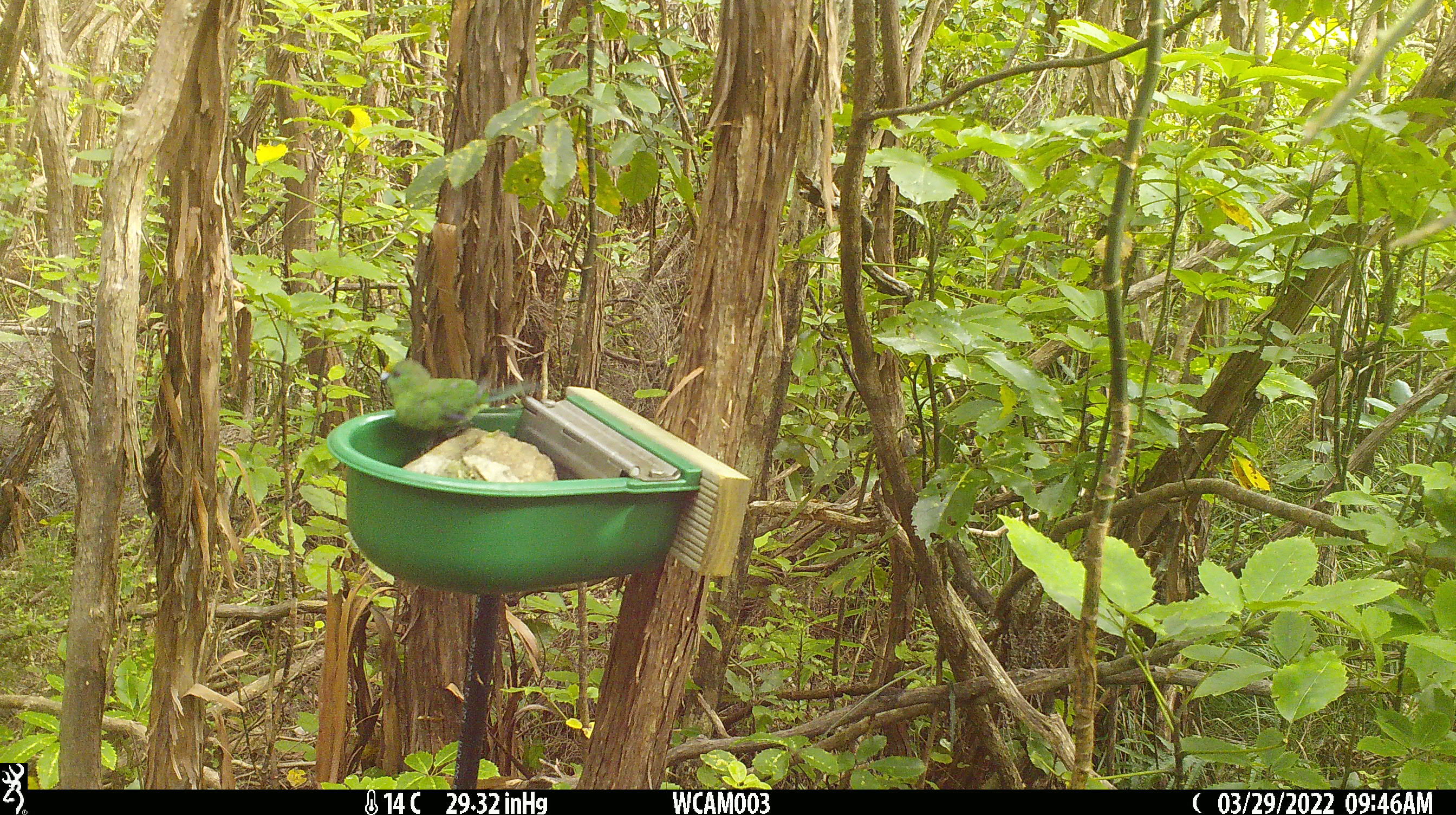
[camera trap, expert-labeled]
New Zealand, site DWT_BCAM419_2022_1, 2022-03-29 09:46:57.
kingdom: Animalia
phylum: Chordata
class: Aves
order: Psittaciformes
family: Psittaculidae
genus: Cyanoramphus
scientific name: Cyanoramphus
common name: parakeet